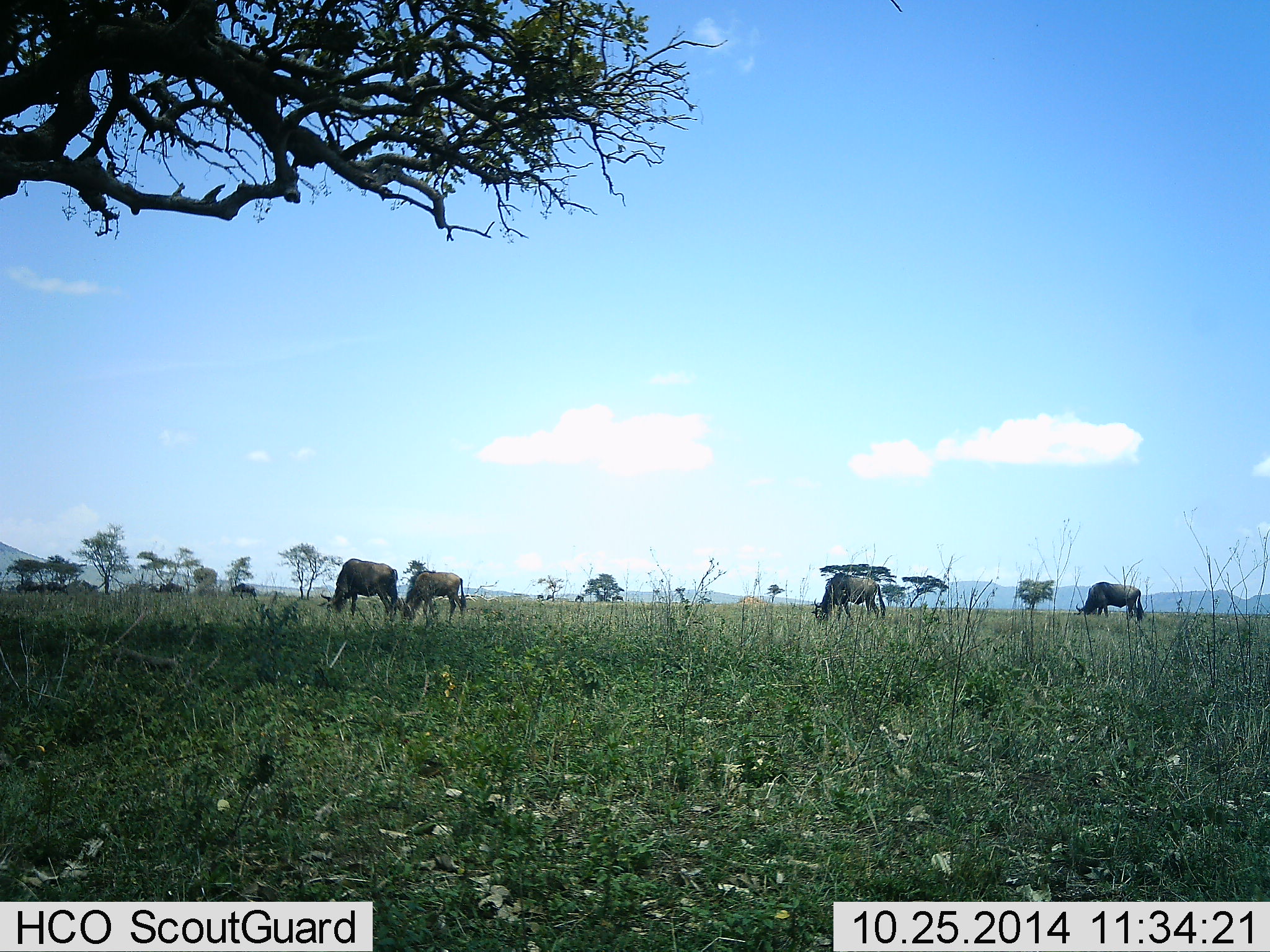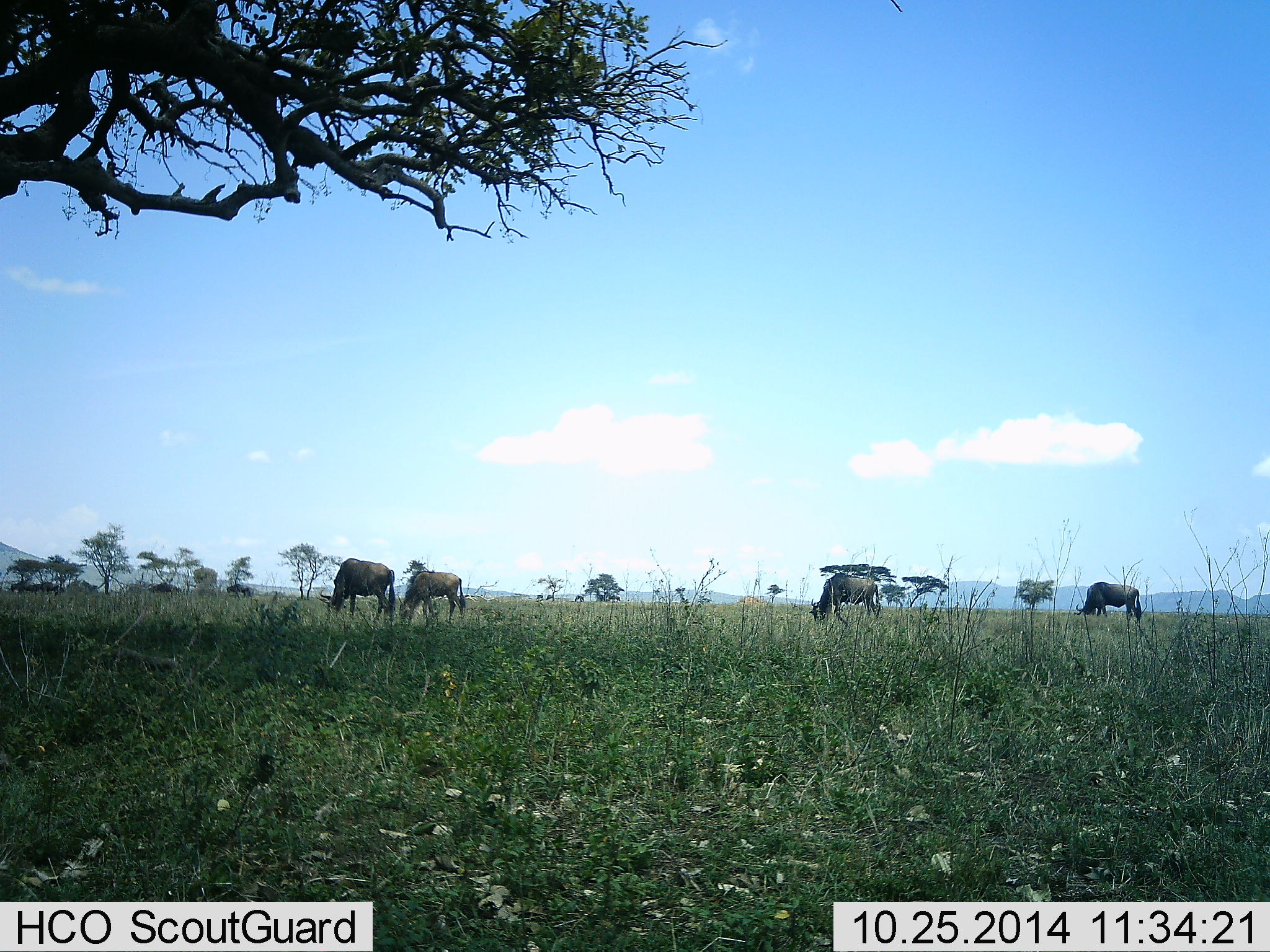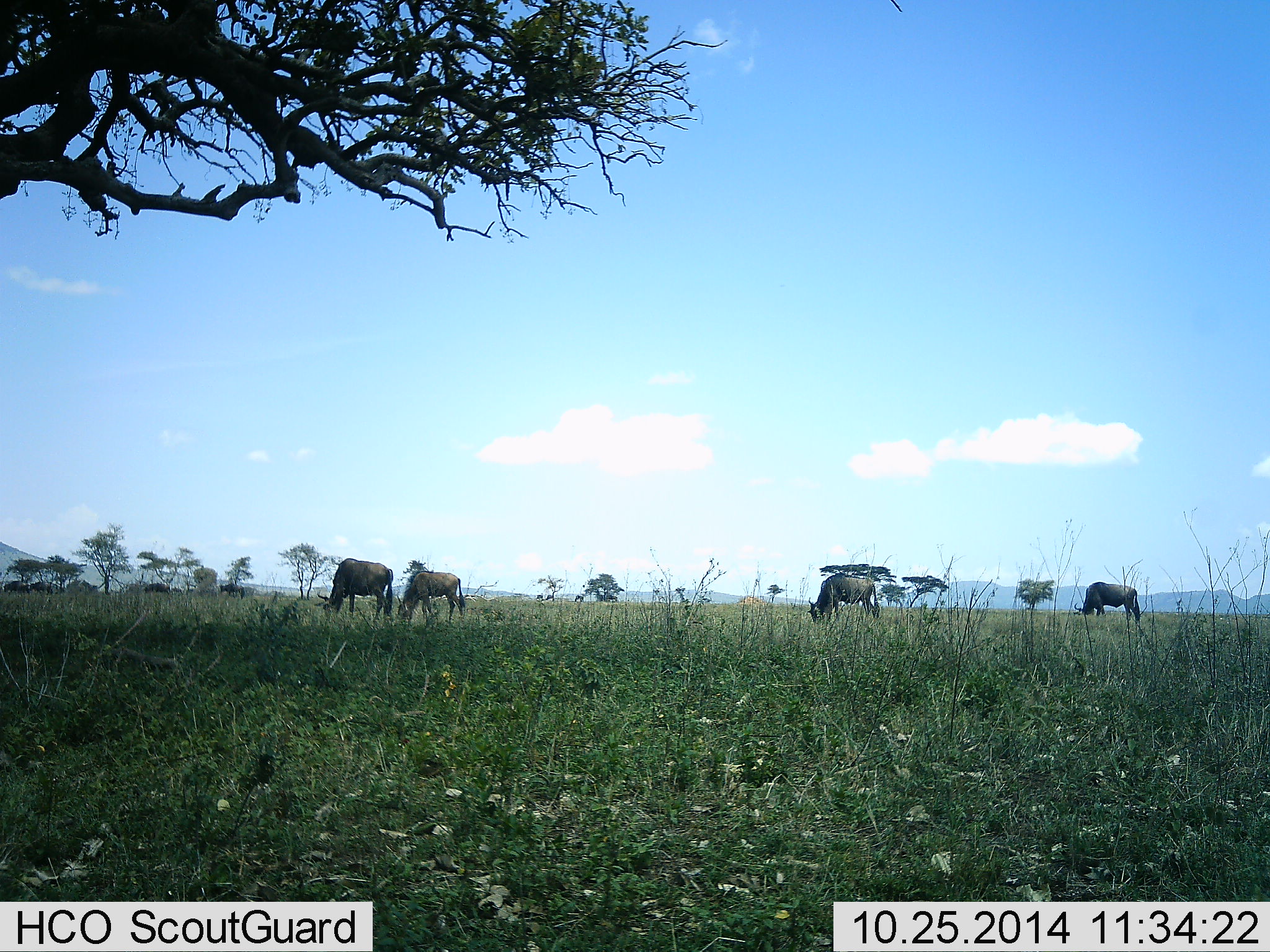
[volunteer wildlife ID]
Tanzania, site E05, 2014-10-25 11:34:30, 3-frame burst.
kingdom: Animalia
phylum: Chordata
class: Mammalia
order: Artiodactyla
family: Bovidae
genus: Connochaetes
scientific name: Connochaetes taurinus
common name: blue wildebeest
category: wildebeest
Wildebeest (blue wildebeest) (Connochaetes taurinus), count 8. Behavior (volunteer vote fractions): standing 20%, resting 0%, moving 40%, interacting 0%. Young present (vote fraction): 0%. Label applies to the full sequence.